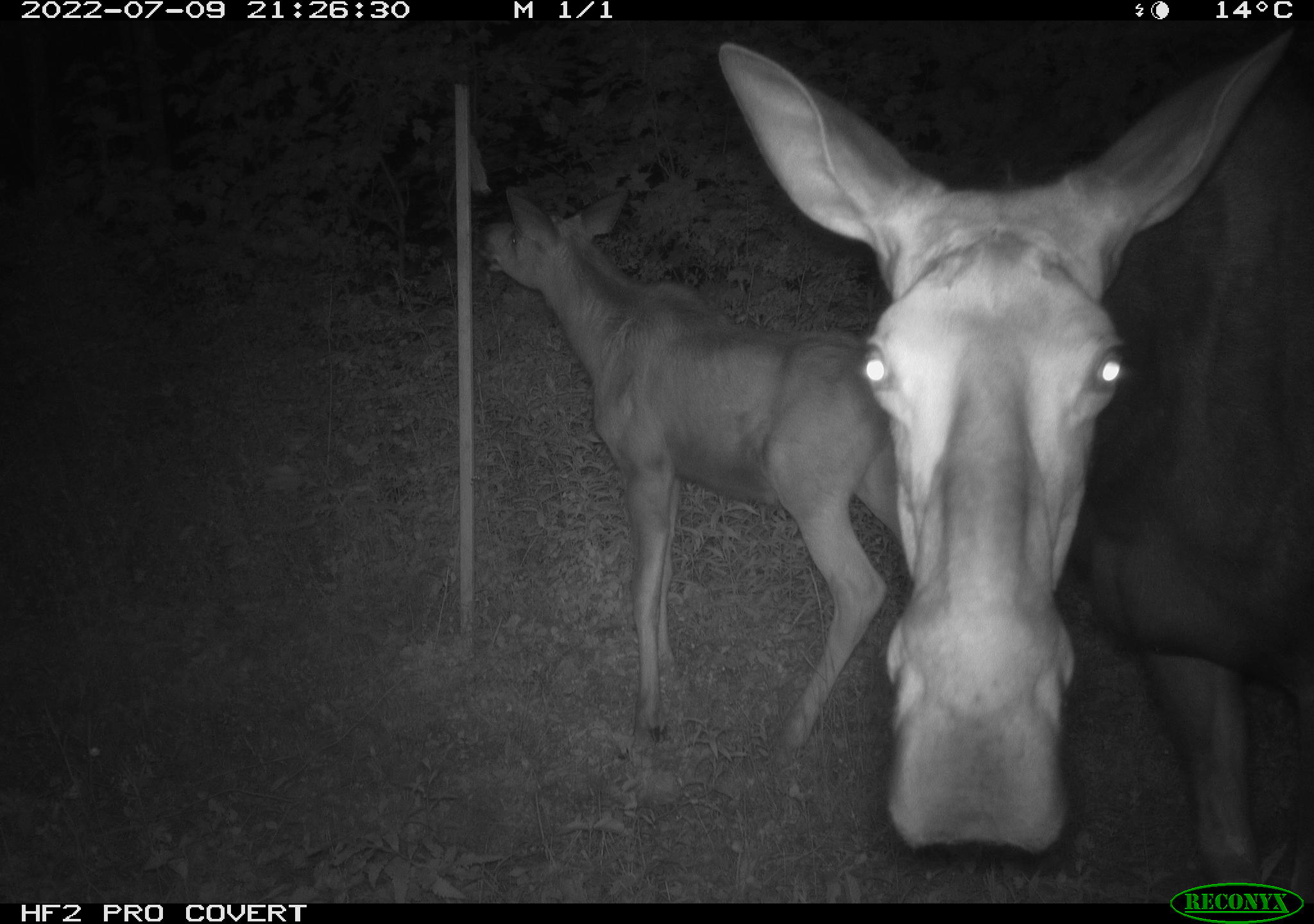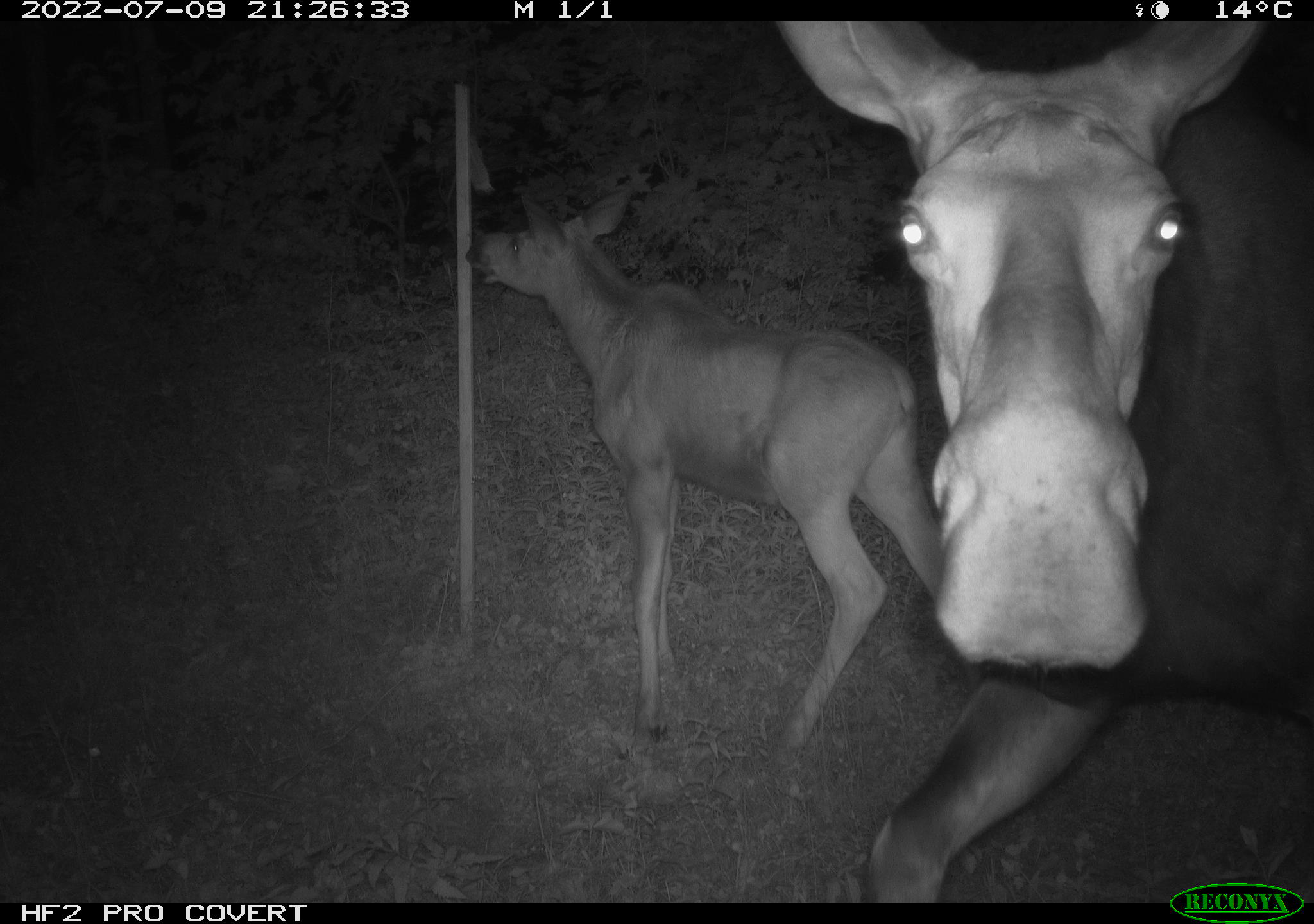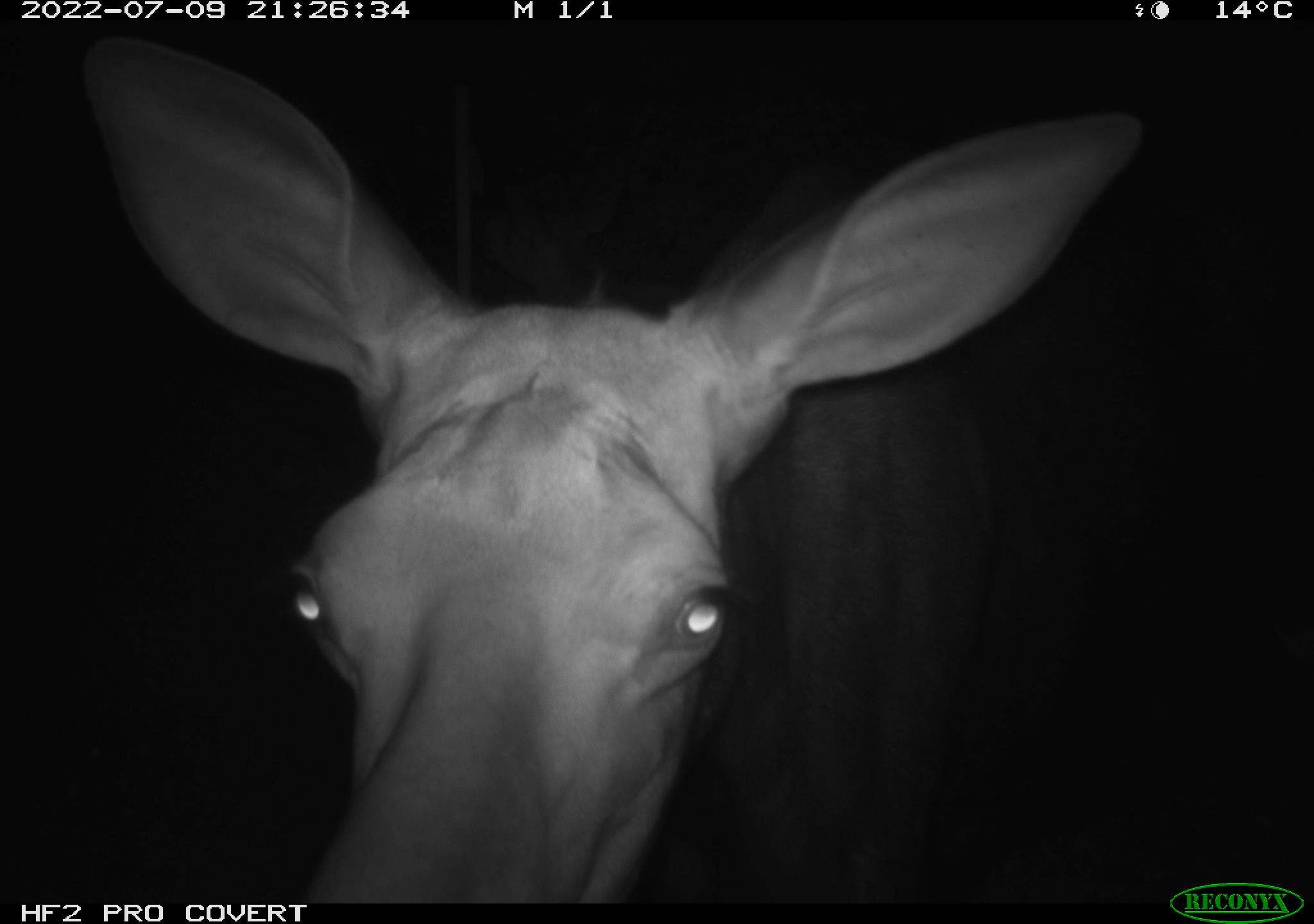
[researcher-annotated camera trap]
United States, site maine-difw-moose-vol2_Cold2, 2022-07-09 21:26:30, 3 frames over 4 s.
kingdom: Animalia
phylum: Chordata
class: Mammalia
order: Artiodactyla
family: Cervidae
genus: Alces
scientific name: Alces alces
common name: moose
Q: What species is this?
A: Moose (Alces alces).